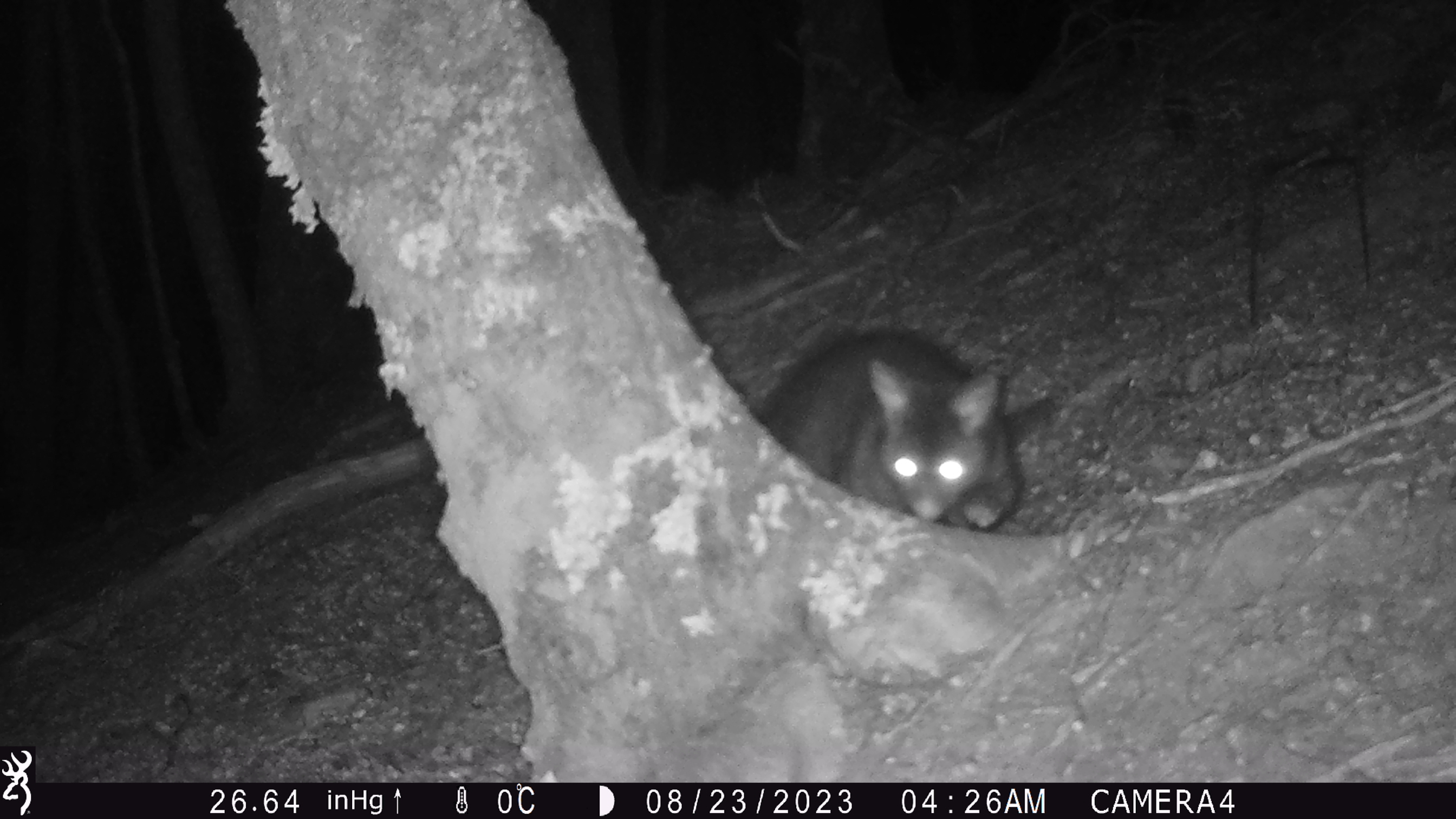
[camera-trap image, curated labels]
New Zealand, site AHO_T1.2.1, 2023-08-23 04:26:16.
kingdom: Animalia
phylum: Chordata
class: Mammalia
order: Carnivora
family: Mustelidae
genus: Mustela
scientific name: Mustela erminea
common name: stoat